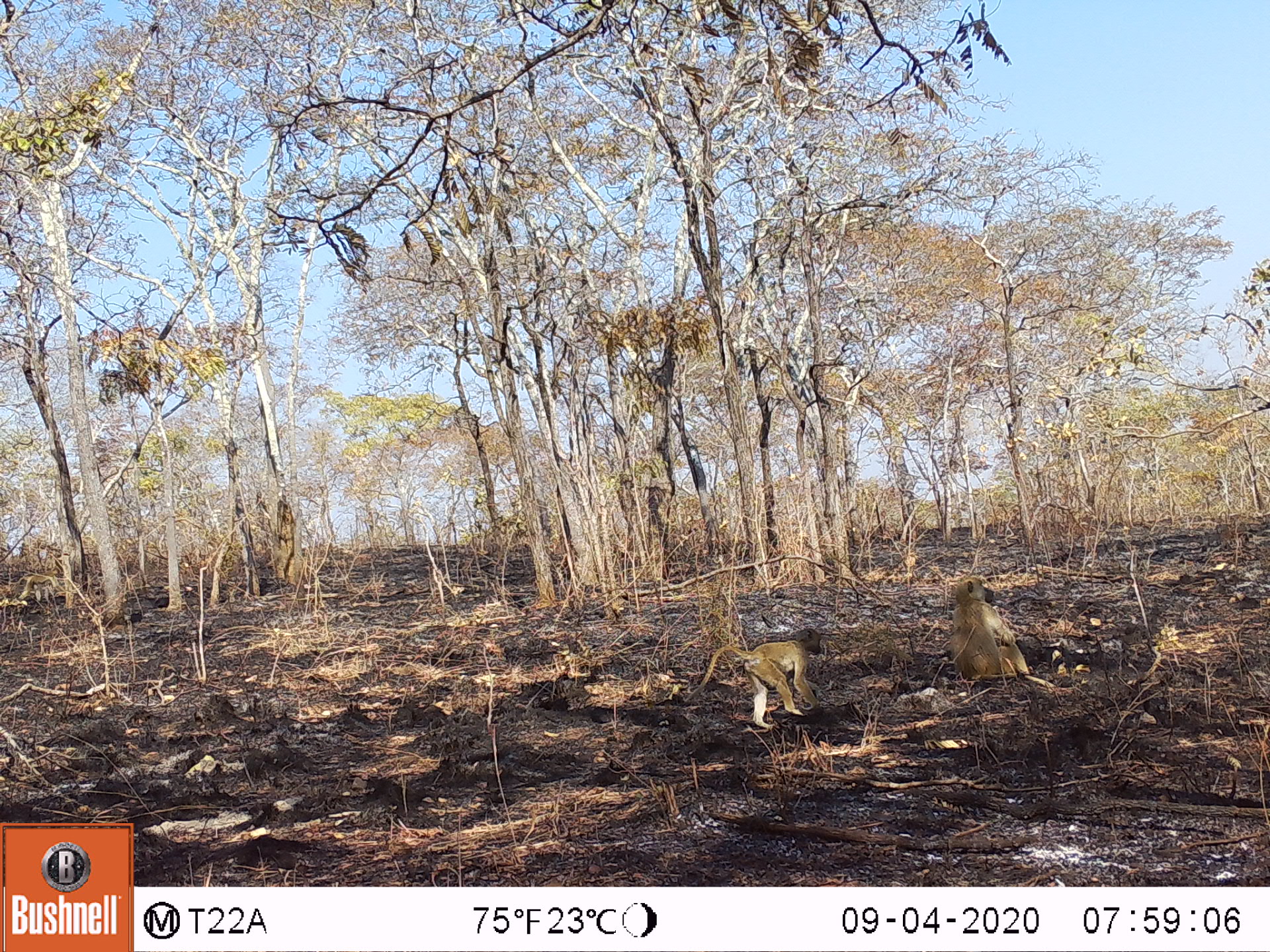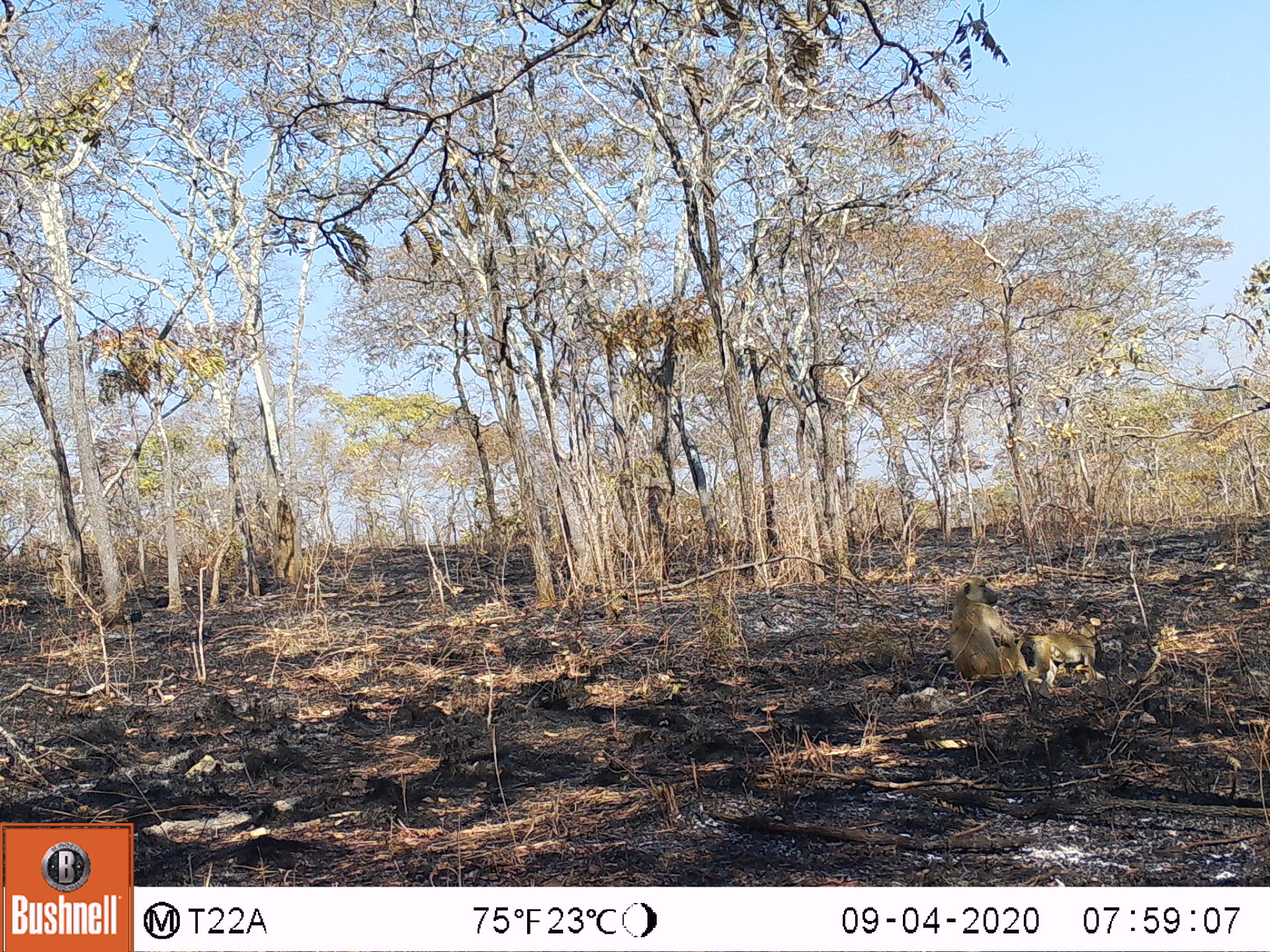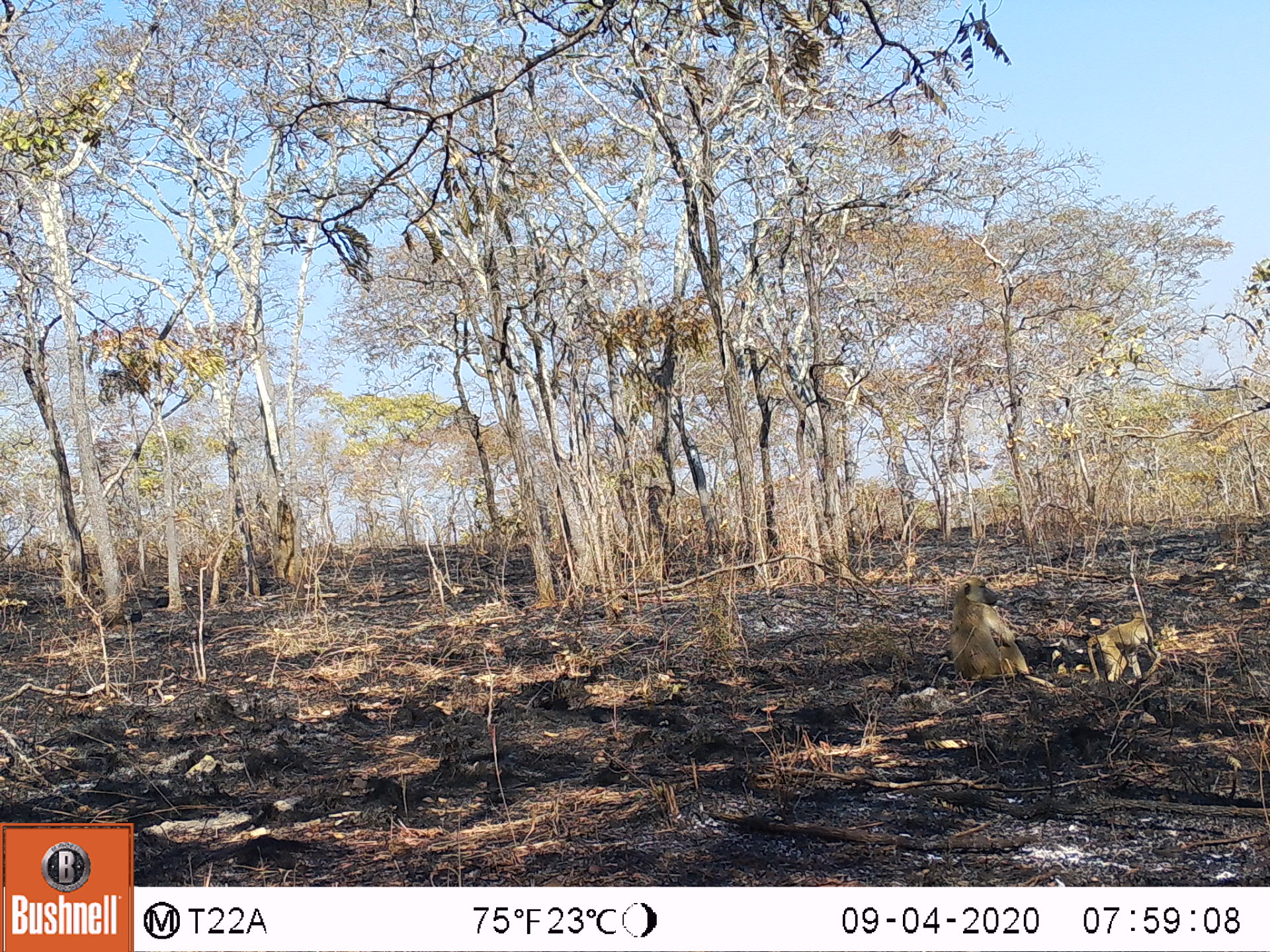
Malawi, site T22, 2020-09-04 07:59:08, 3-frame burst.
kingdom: Animalia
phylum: Chordata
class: Mammalia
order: Primates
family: Cercopithecidae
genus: Papio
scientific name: Papio cynocephalus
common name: yellow baboon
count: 2